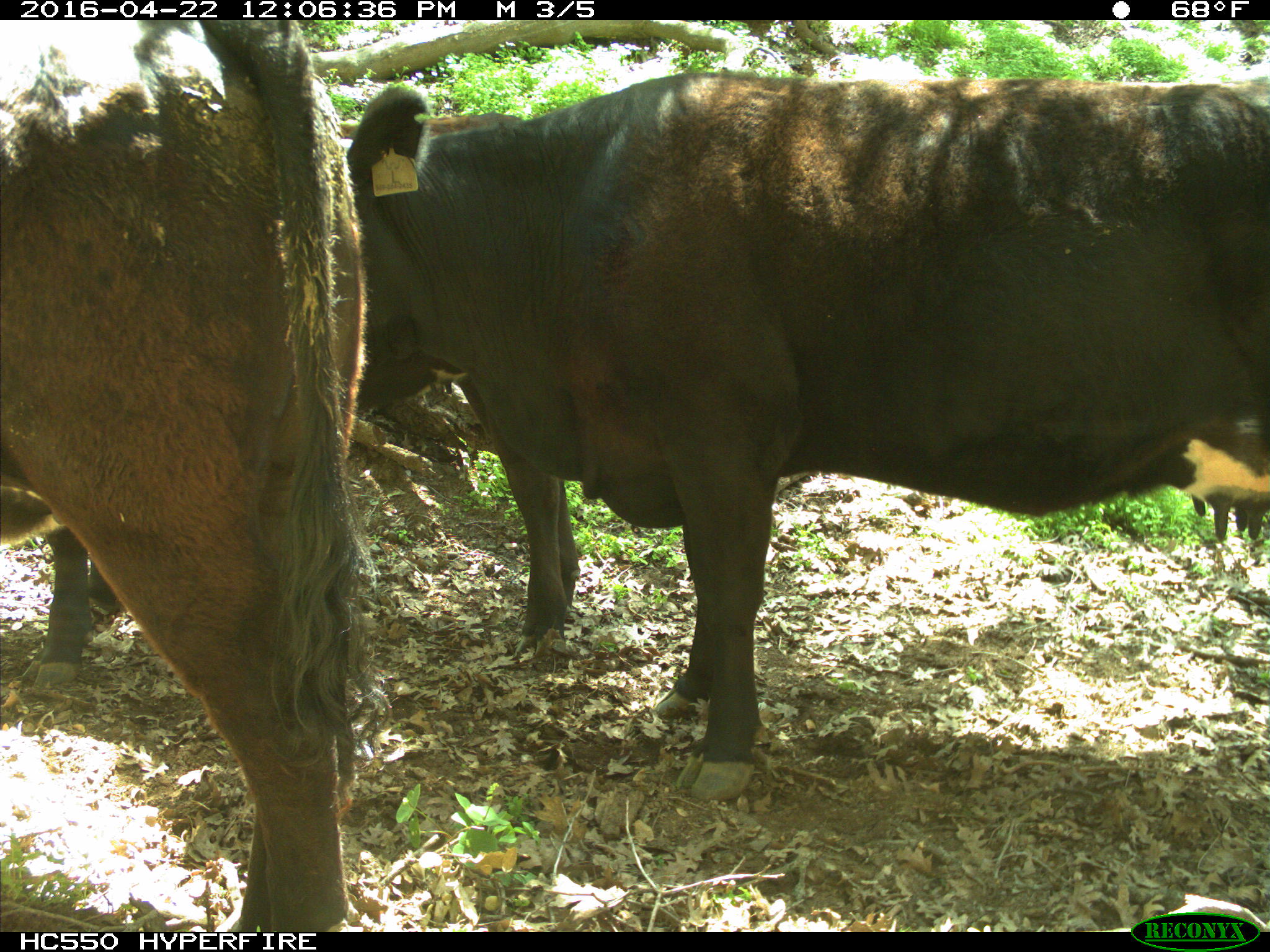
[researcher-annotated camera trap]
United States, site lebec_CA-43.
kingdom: Animalia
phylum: Chordata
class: Mammalia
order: Artiodactyla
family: Bovidae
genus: Bos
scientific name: Bos taurus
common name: domestic cow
Bos taurus (domestic cow).